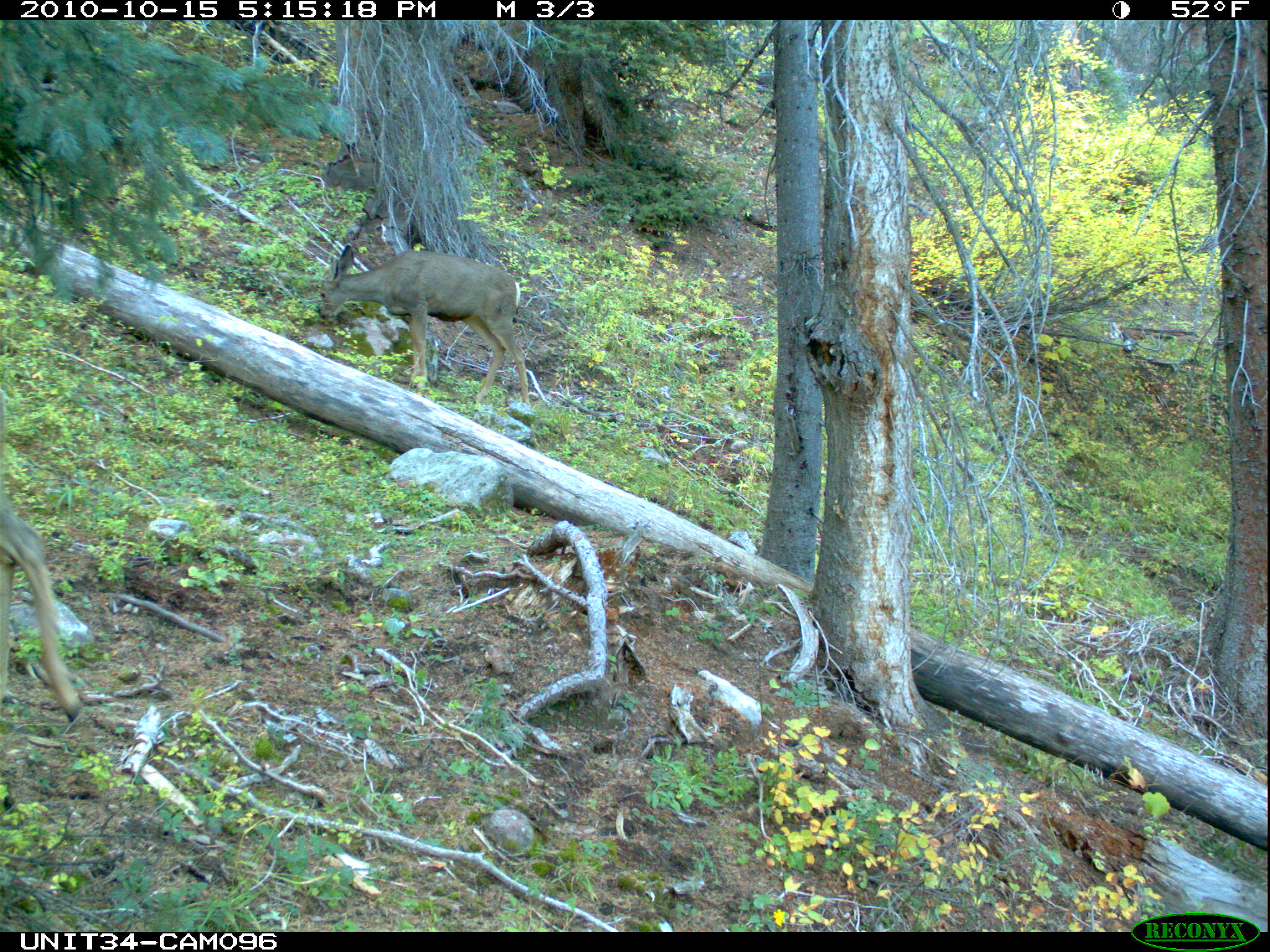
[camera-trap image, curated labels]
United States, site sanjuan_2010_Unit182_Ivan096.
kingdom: Animalia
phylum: Chordata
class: Mammalia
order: Artiodactyla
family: Cervidae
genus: Odocoileus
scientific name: Odocoileus hemionus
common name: mule deer